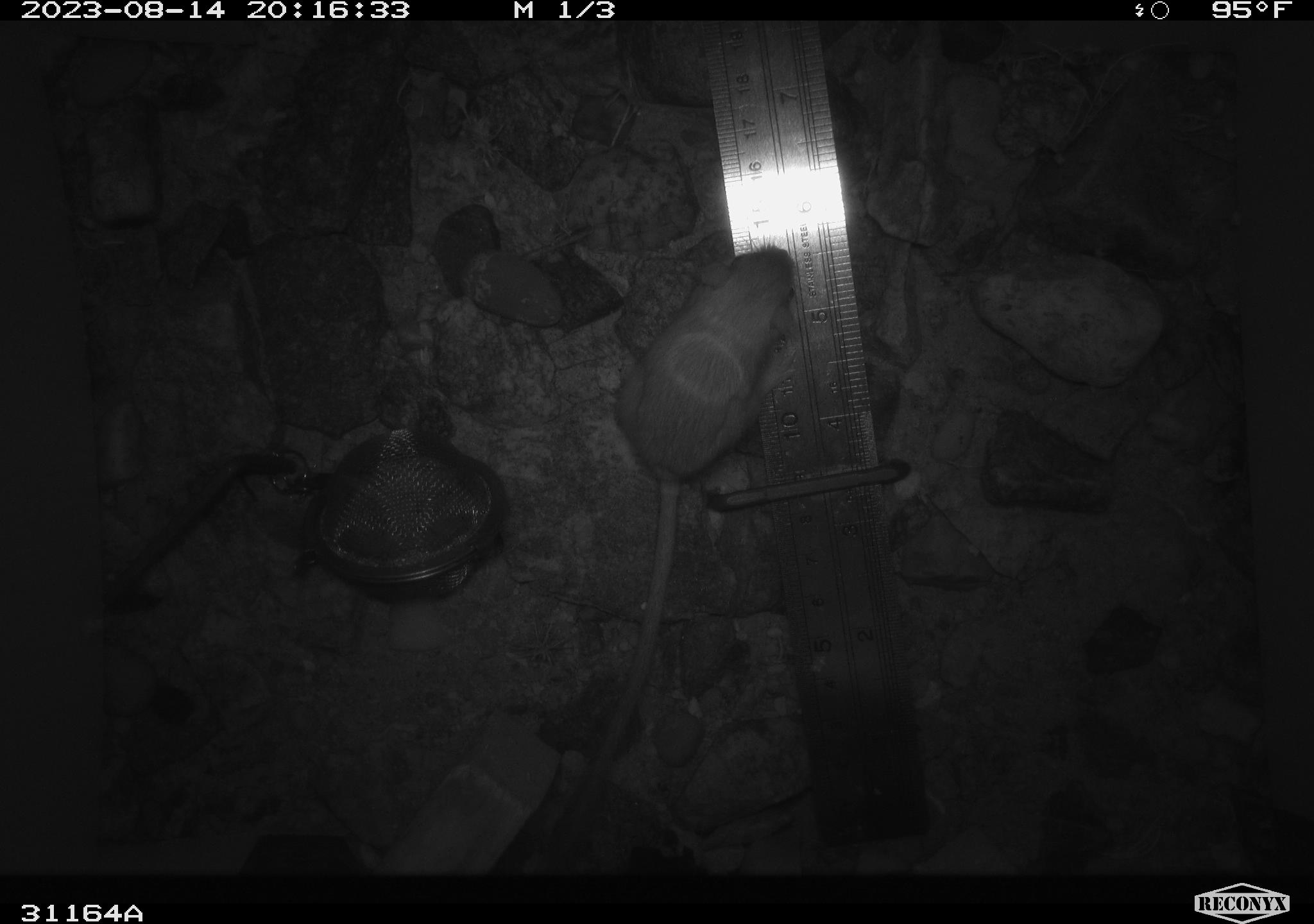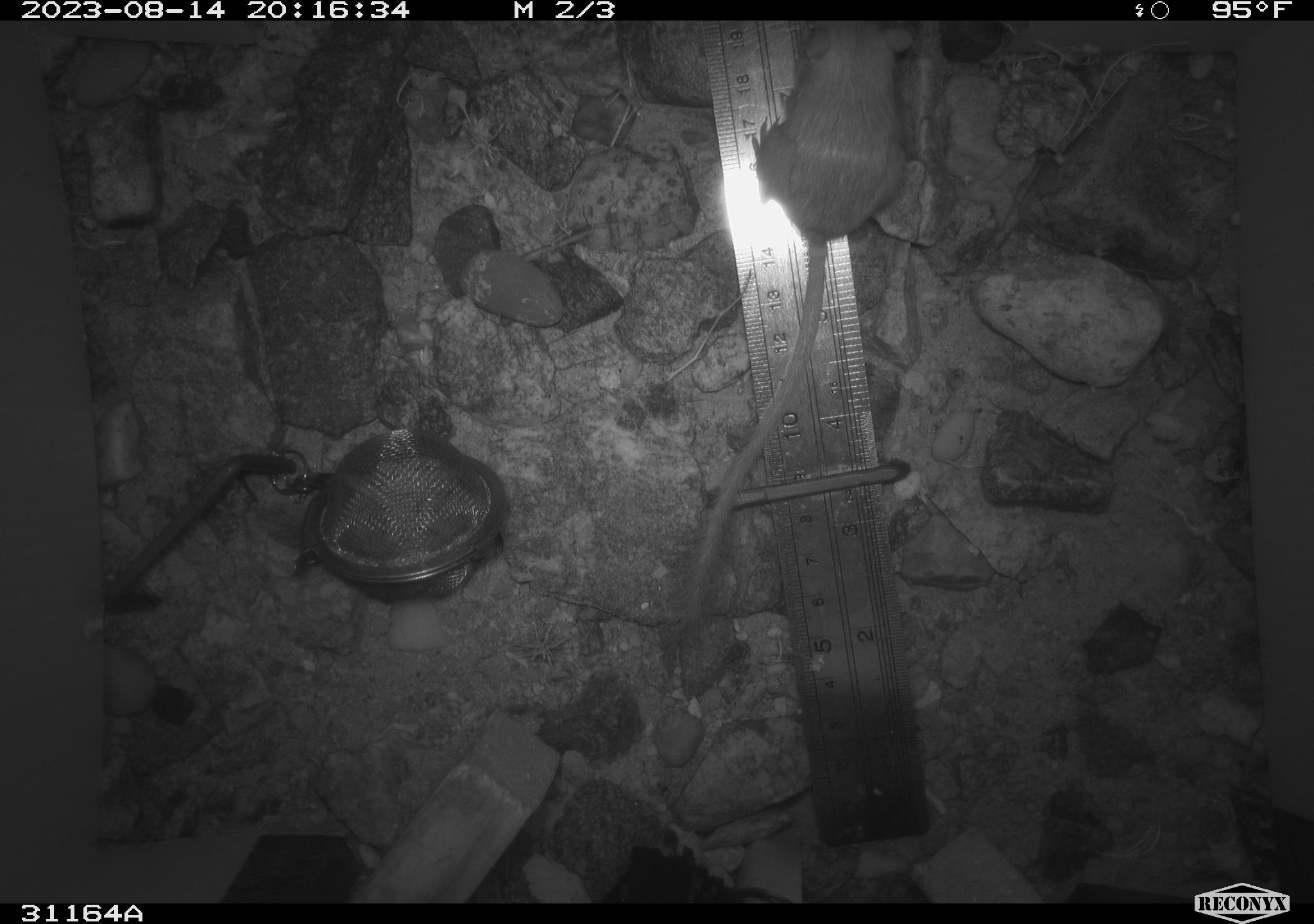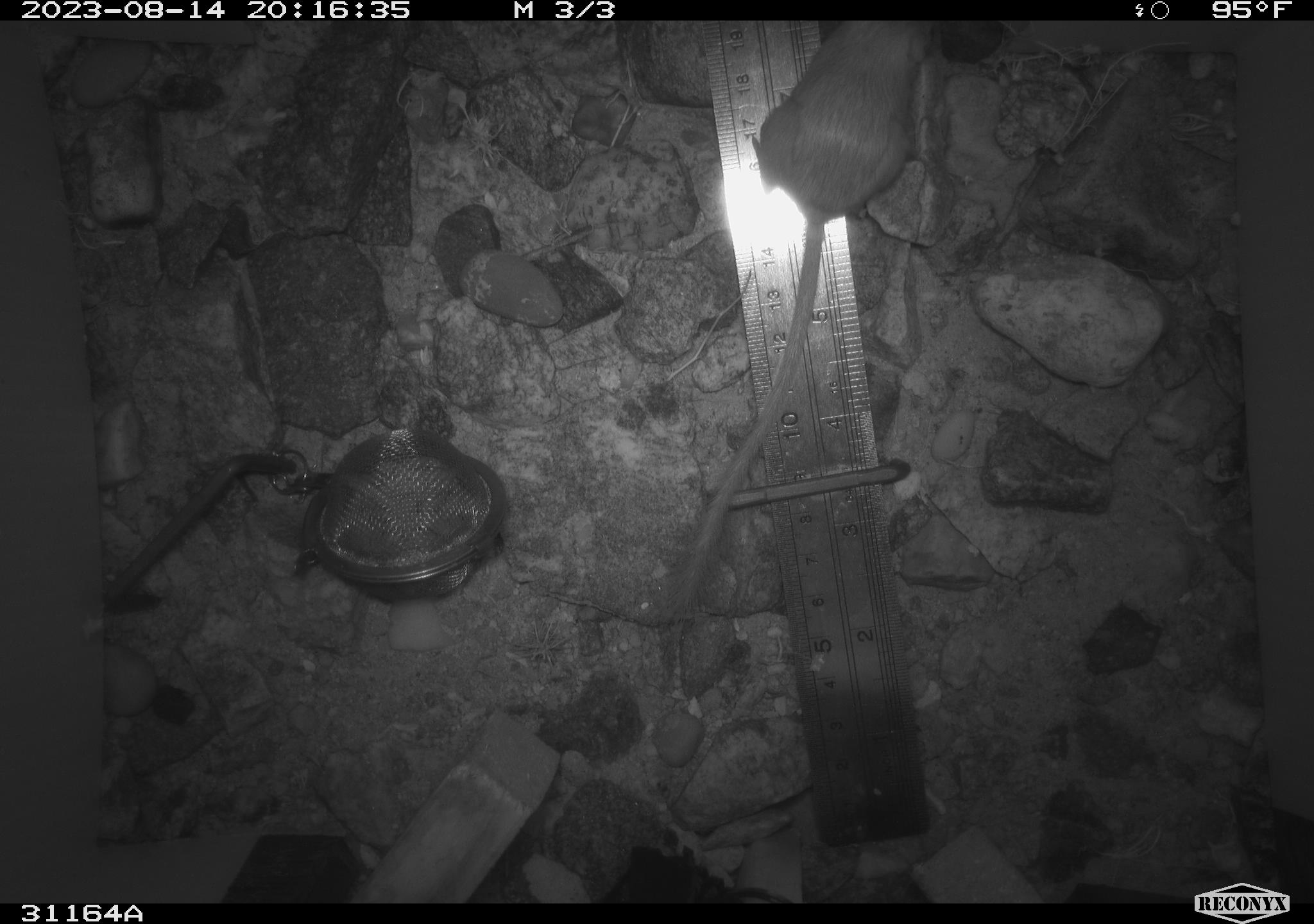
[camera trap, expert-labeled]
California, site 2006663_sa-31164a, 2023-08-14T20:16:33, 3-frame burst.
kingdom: Animalia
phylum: Chordata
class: Mammalia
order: Rodentia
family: Heteromyidae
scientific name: Heteromyidae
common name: kangaroo rats and pocket mice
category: heteromyidae family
Heteromyidae family (kangaroo rats and pocket mice) (Heteromyidae).